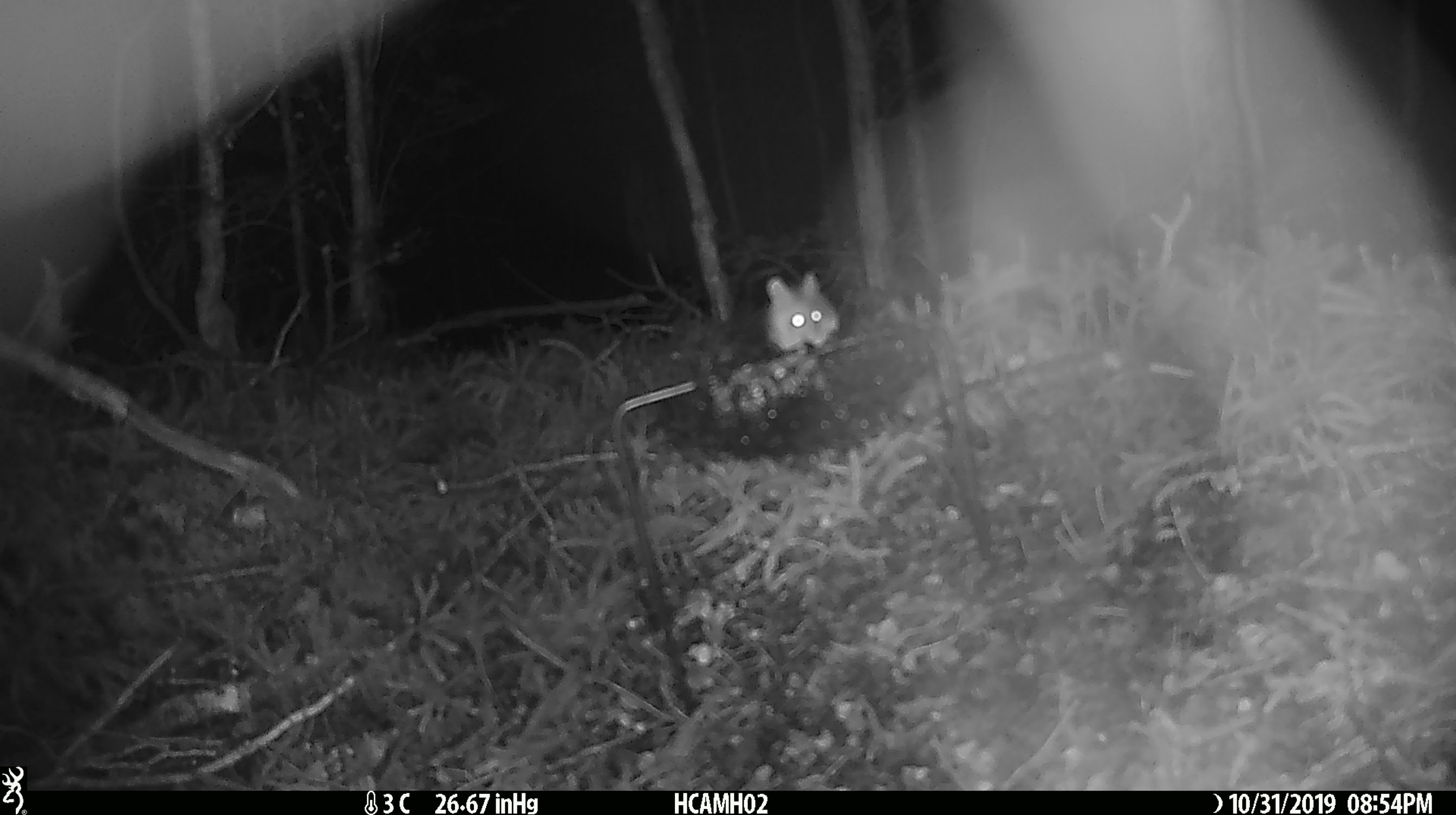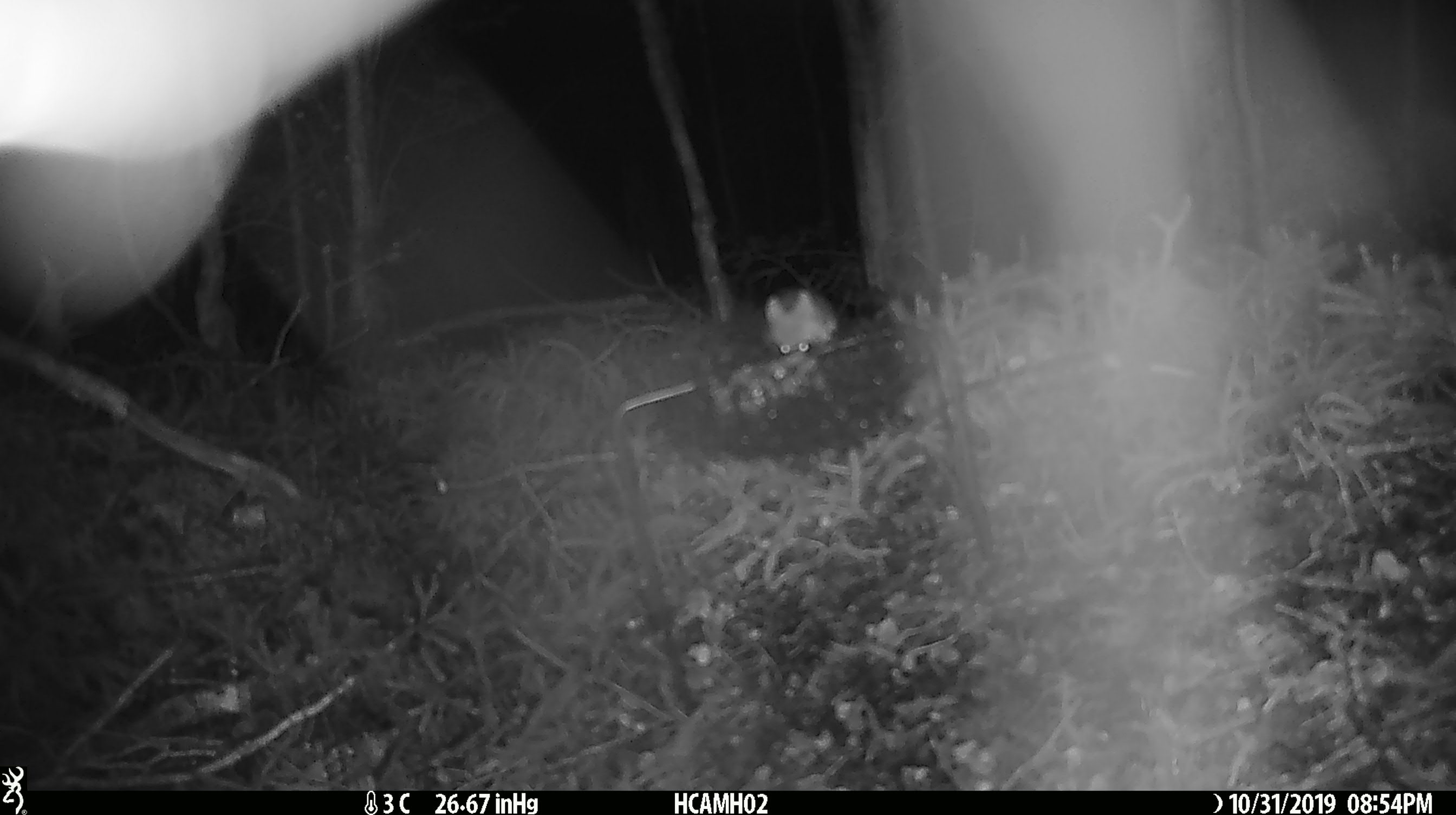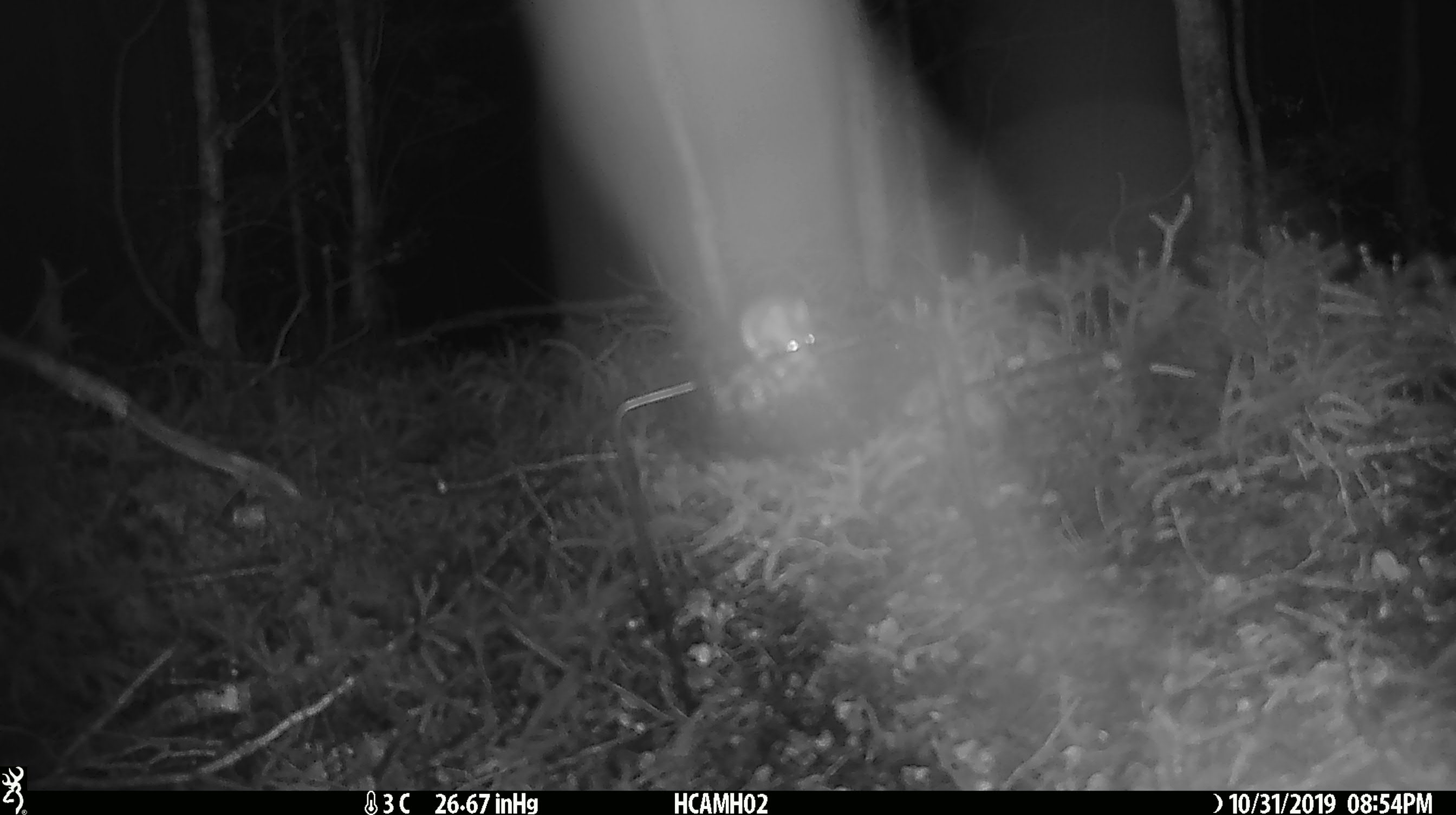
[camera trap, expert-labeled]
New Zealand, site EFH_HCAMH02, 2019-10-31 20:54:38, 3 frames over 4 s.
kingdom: Animalia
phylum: Chordata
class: Mammalia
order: Rodentia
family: Muridae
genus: Mus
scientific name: Mus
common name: mouse